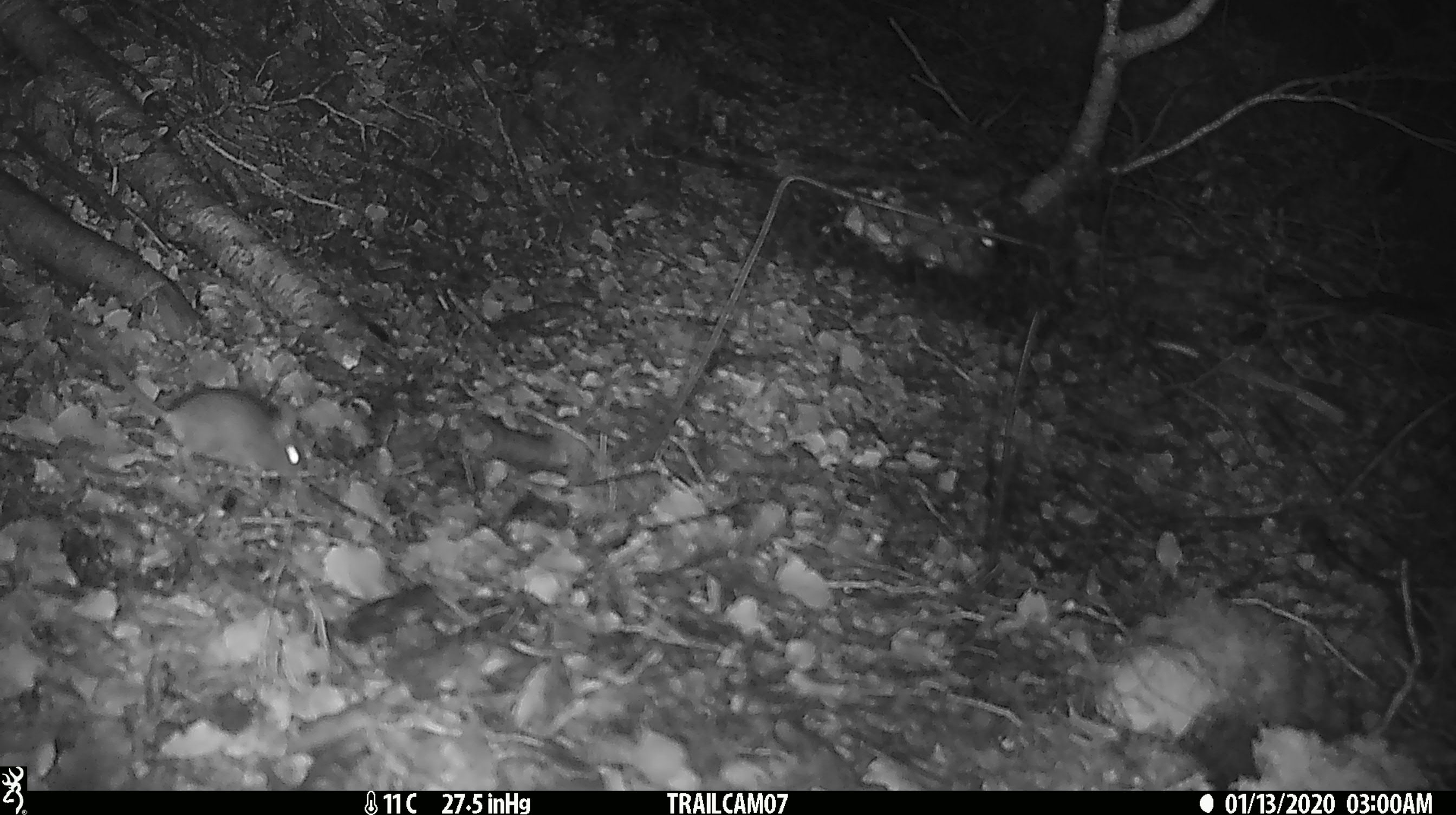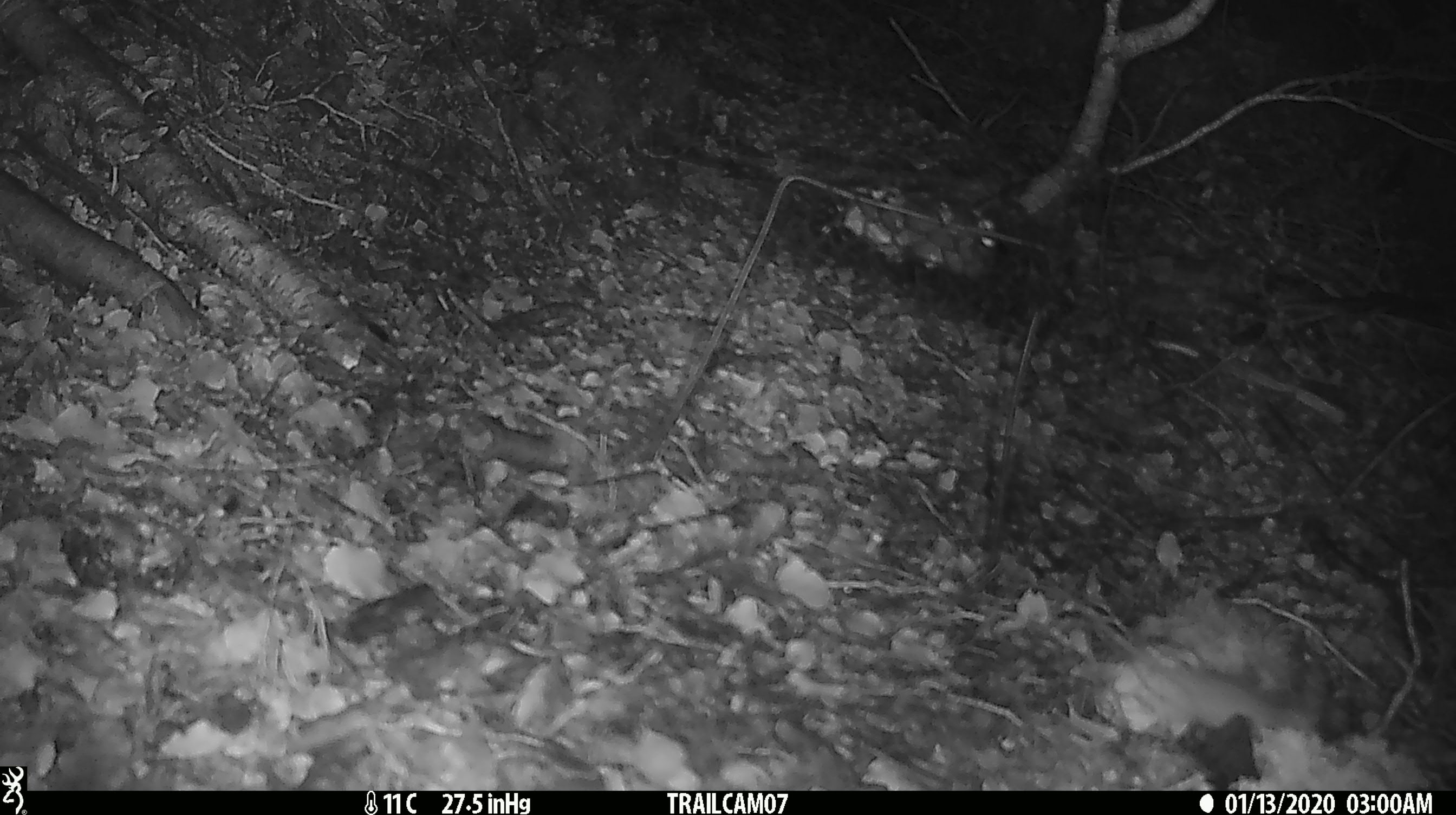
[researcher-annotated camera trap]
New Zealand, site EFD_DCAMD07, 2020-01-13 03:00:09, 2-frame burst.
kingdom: Animalia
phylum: Chordata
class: Mammalia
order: Rodentia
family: Muridae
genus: Mus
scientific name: Mus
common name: mouse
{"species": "mouse (Mus)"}